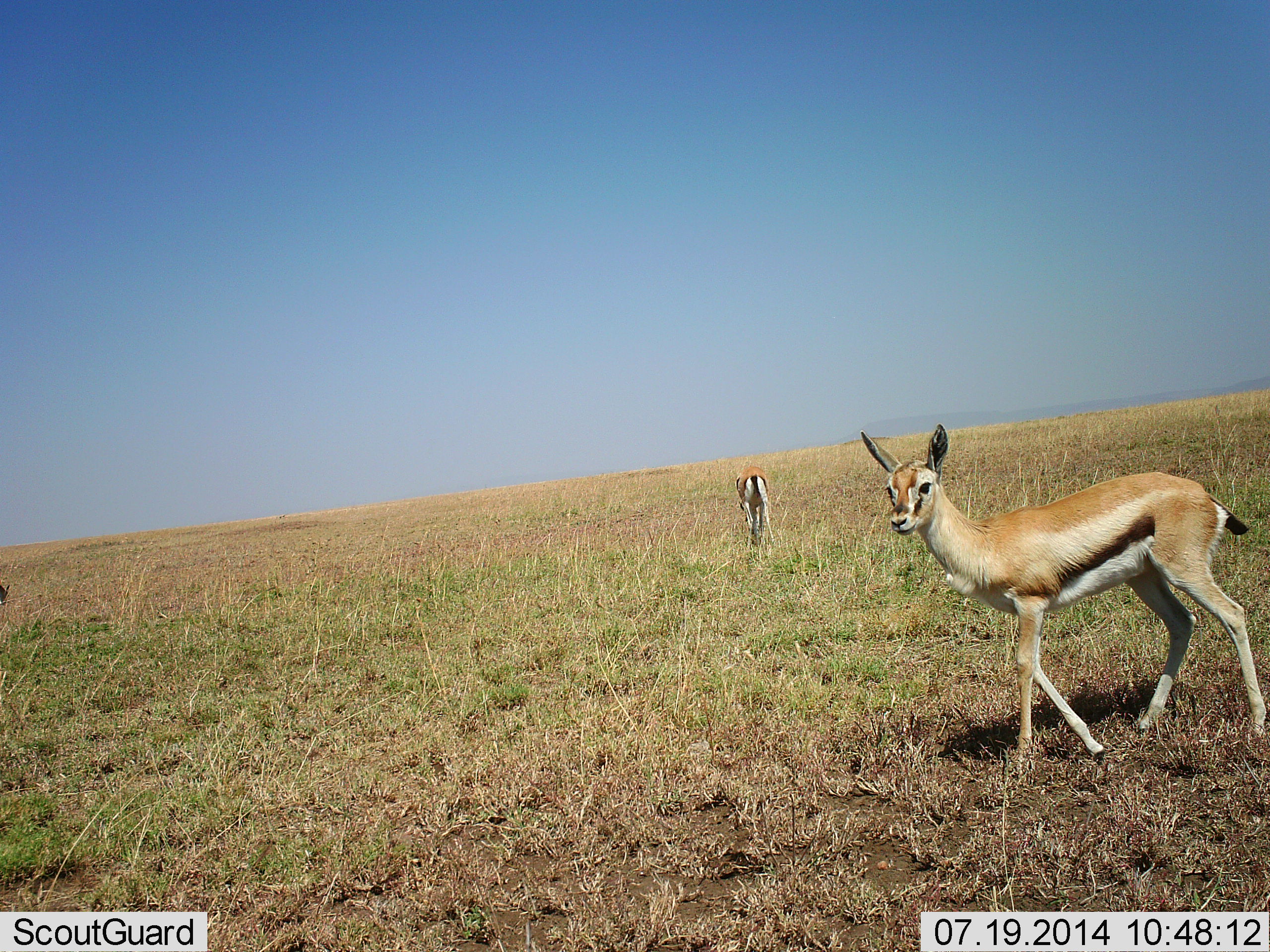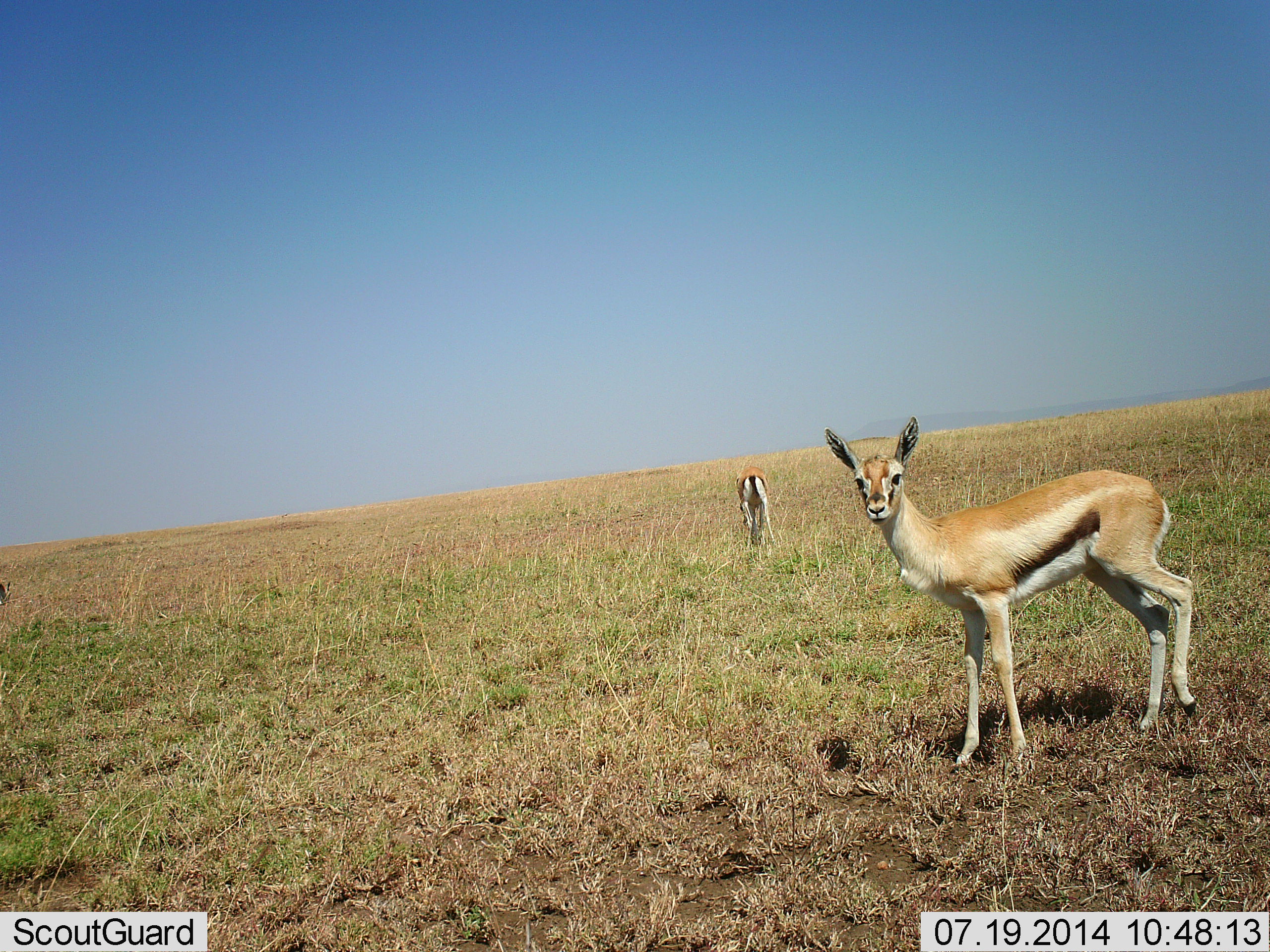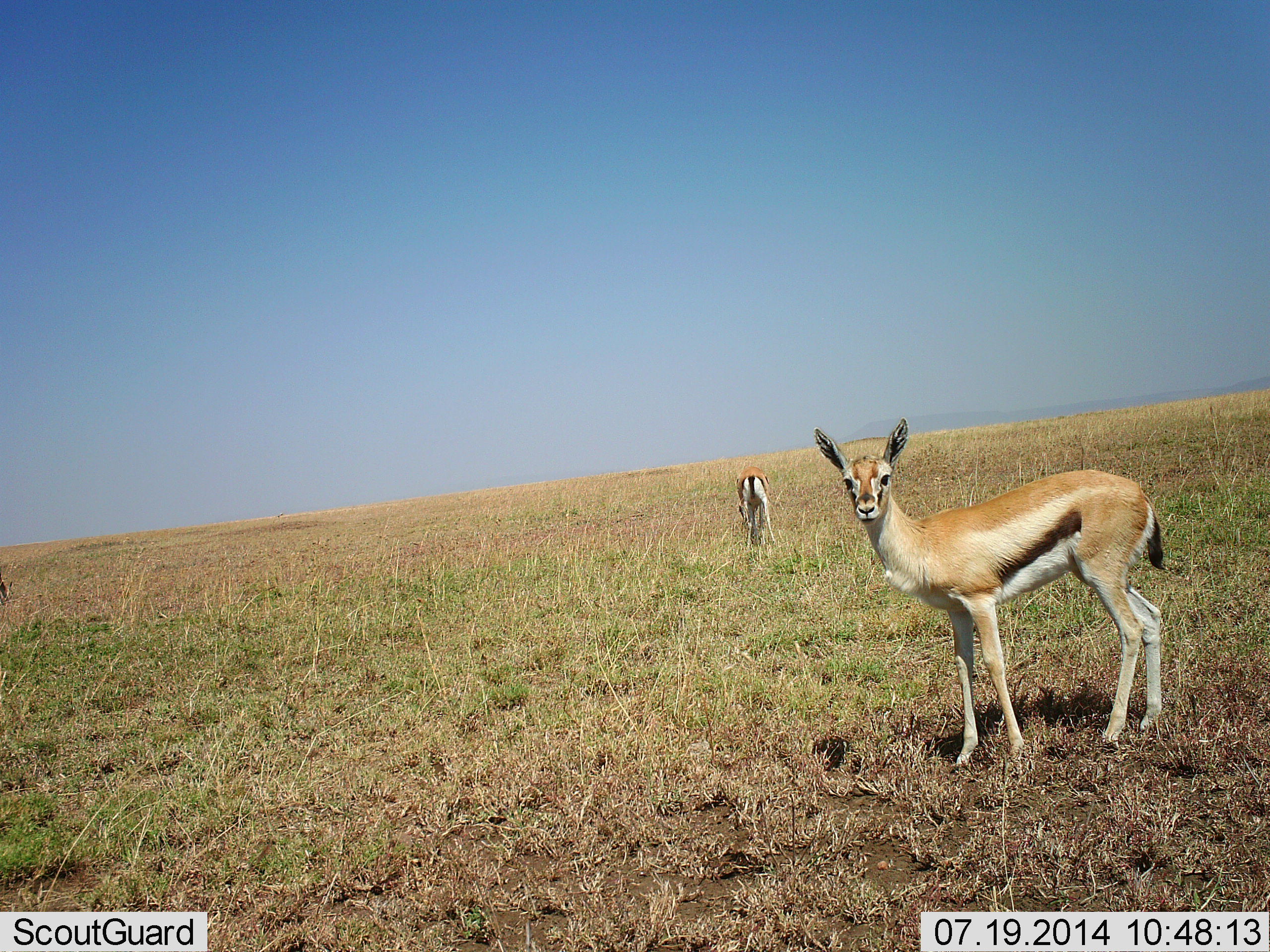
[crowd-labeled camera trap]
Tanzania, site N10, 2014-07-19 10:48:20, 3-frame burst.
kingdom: Animalia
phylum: Chordata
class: Mammalia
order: Artiodactyla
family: Bovidae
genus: Eudorcas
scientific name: Eudorcas thomsonii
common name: thomson's gazelle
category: gazellethomsons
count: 2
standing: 100%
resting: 0%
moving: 10%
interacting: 0%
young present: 10%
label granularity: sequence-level